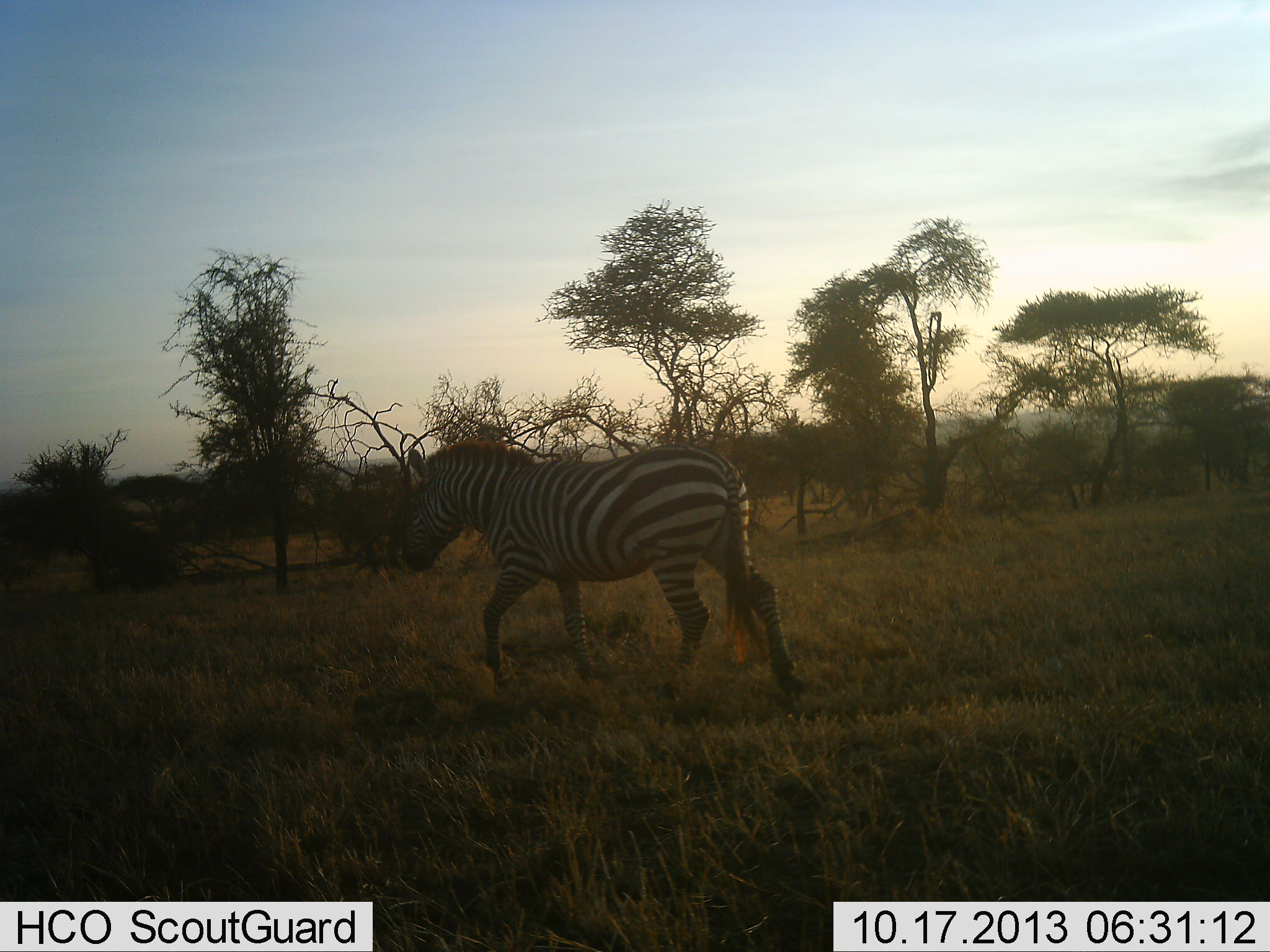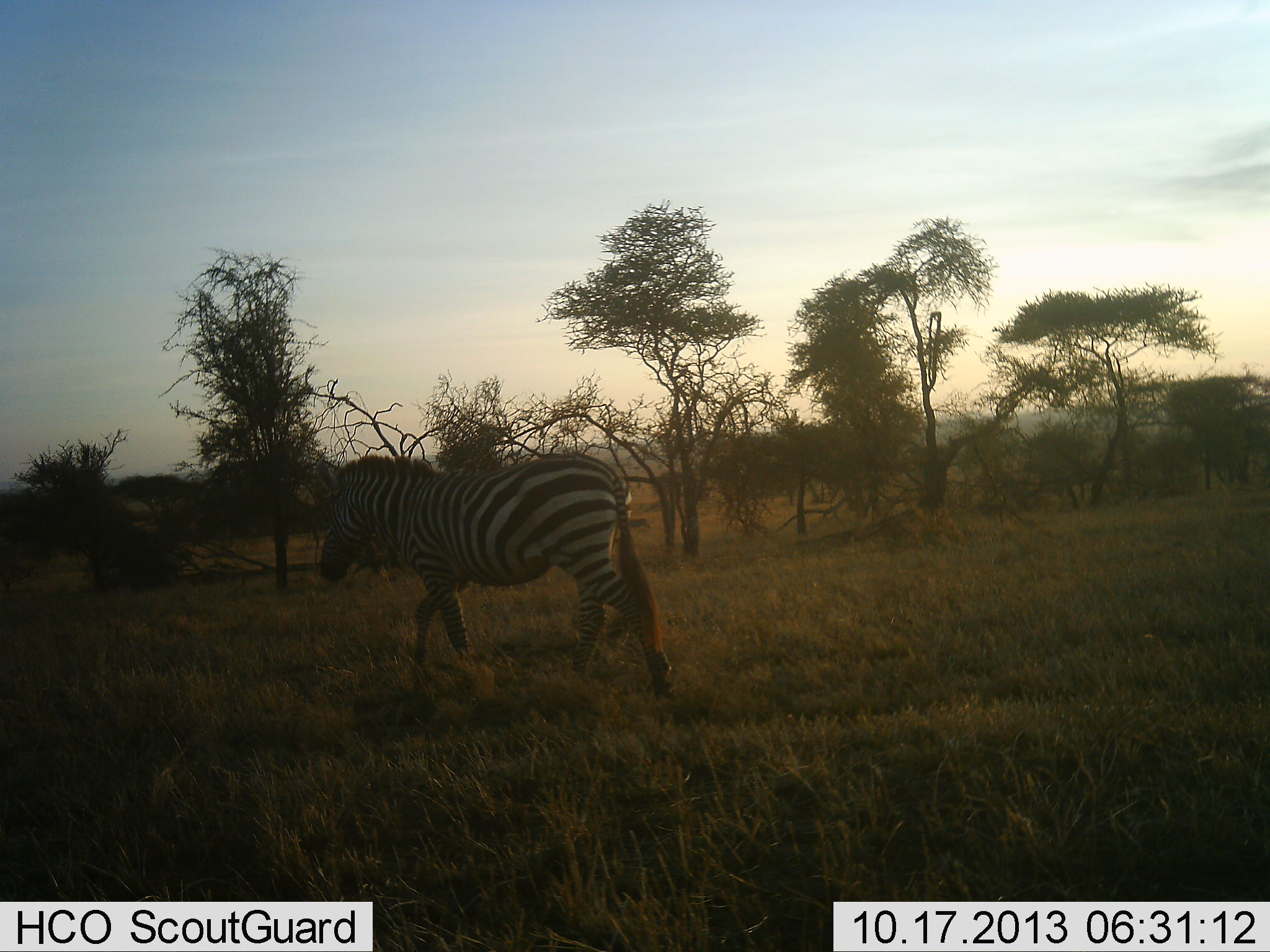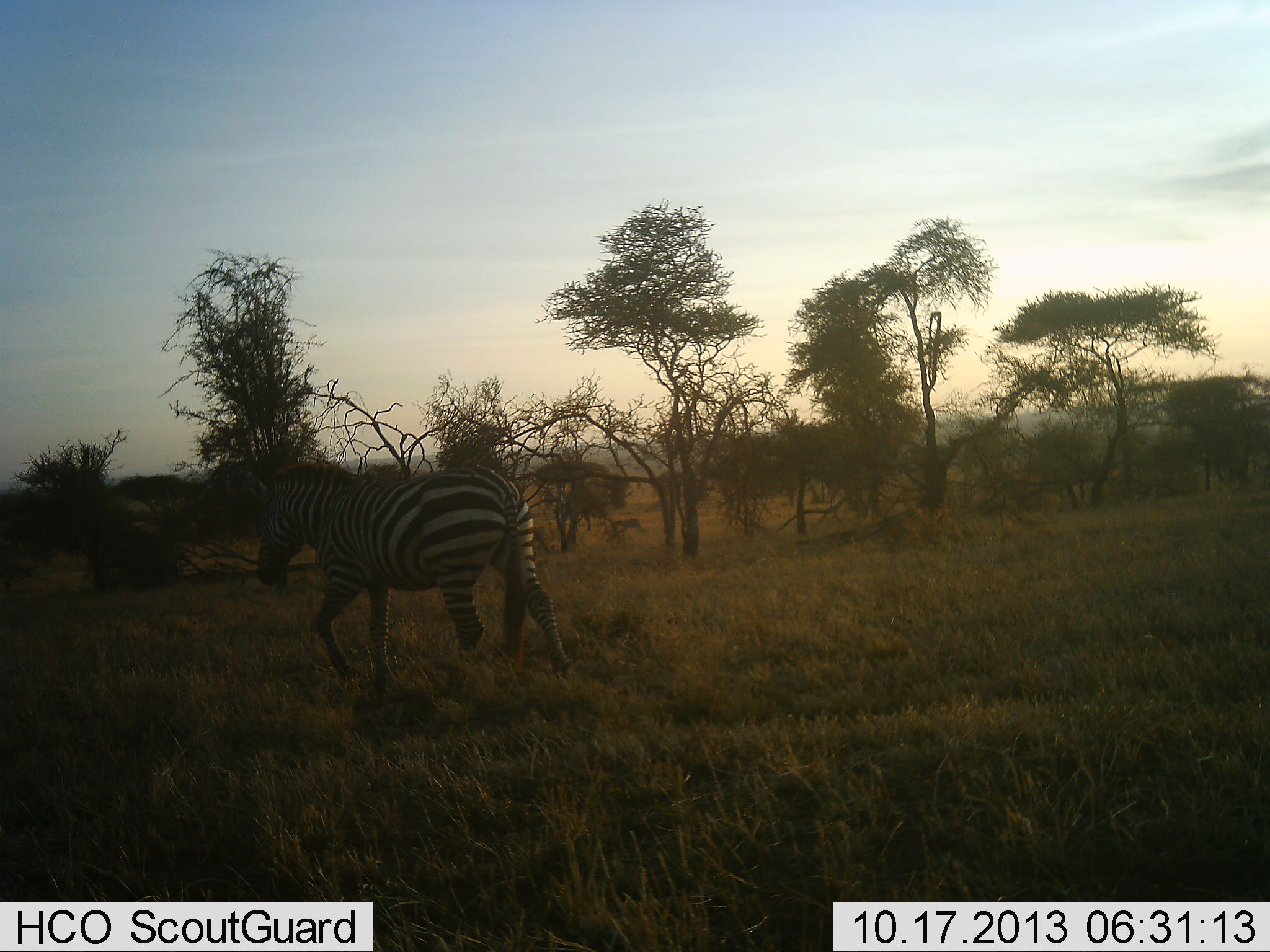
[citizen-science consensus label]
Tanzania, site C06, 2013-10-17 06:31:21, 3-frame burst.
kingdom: Animalia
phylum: Chordata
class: Mammalia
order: Perissodactyla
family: Equidae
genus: Equus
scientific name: Equus quagga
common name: plains zebra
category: zebra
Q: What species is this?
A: Zebra (plains zebra) (Equus quagga).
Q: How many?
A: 1.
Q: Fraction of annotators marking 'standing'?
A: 4%.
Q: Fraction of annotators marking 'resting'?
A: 0%.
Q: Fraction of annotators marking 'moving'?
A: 96%.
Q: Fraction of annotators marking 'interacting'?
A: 0%.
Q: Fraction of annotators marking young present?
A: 0%.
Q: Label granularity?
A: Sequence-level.